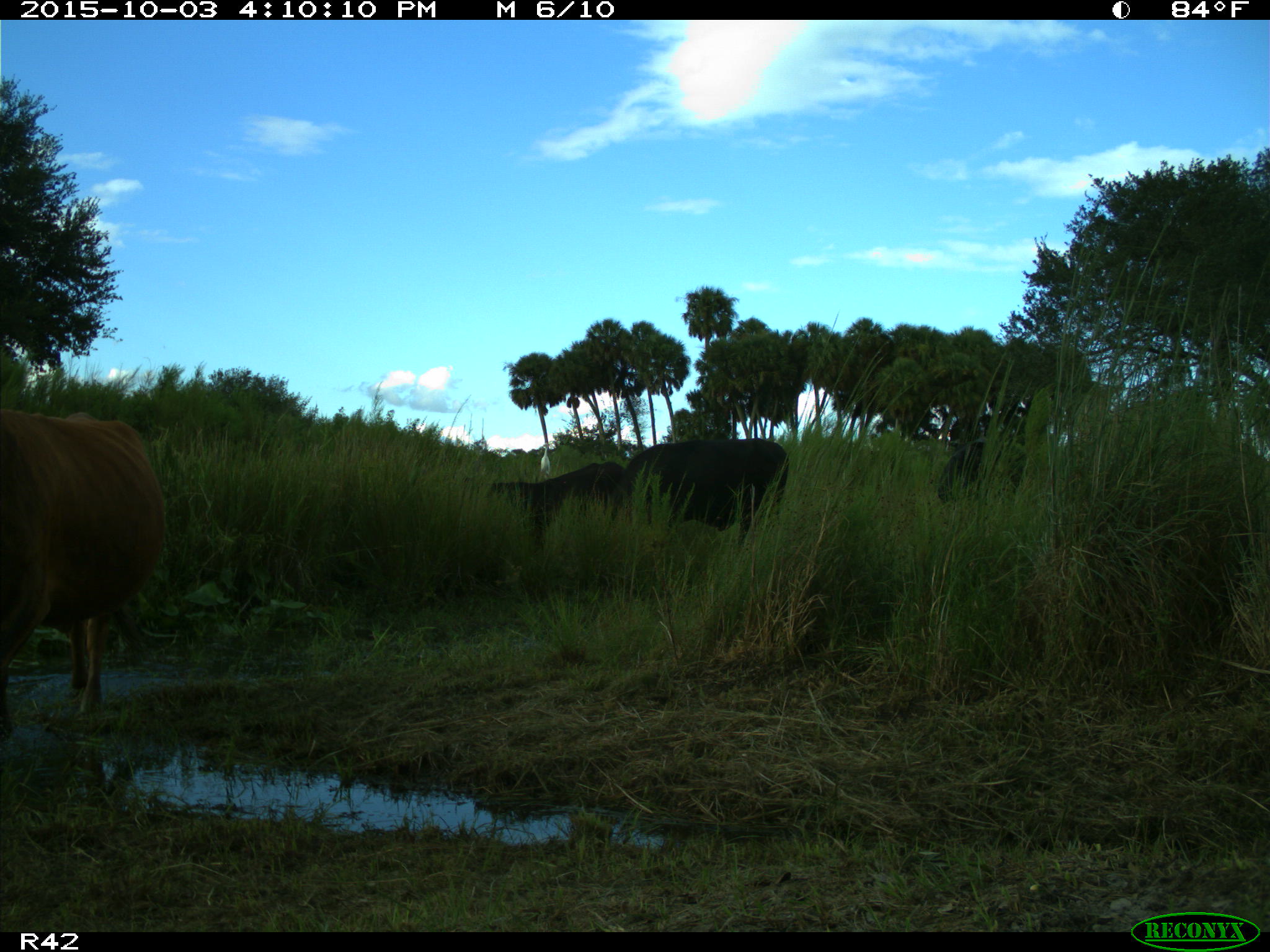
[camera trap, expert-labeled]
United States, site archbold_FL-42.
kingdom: Animalia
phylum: Chordata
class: Mammalia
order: Artiodactyla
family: Bovidae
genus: Bos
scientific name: Bos taurus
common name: domestic cow